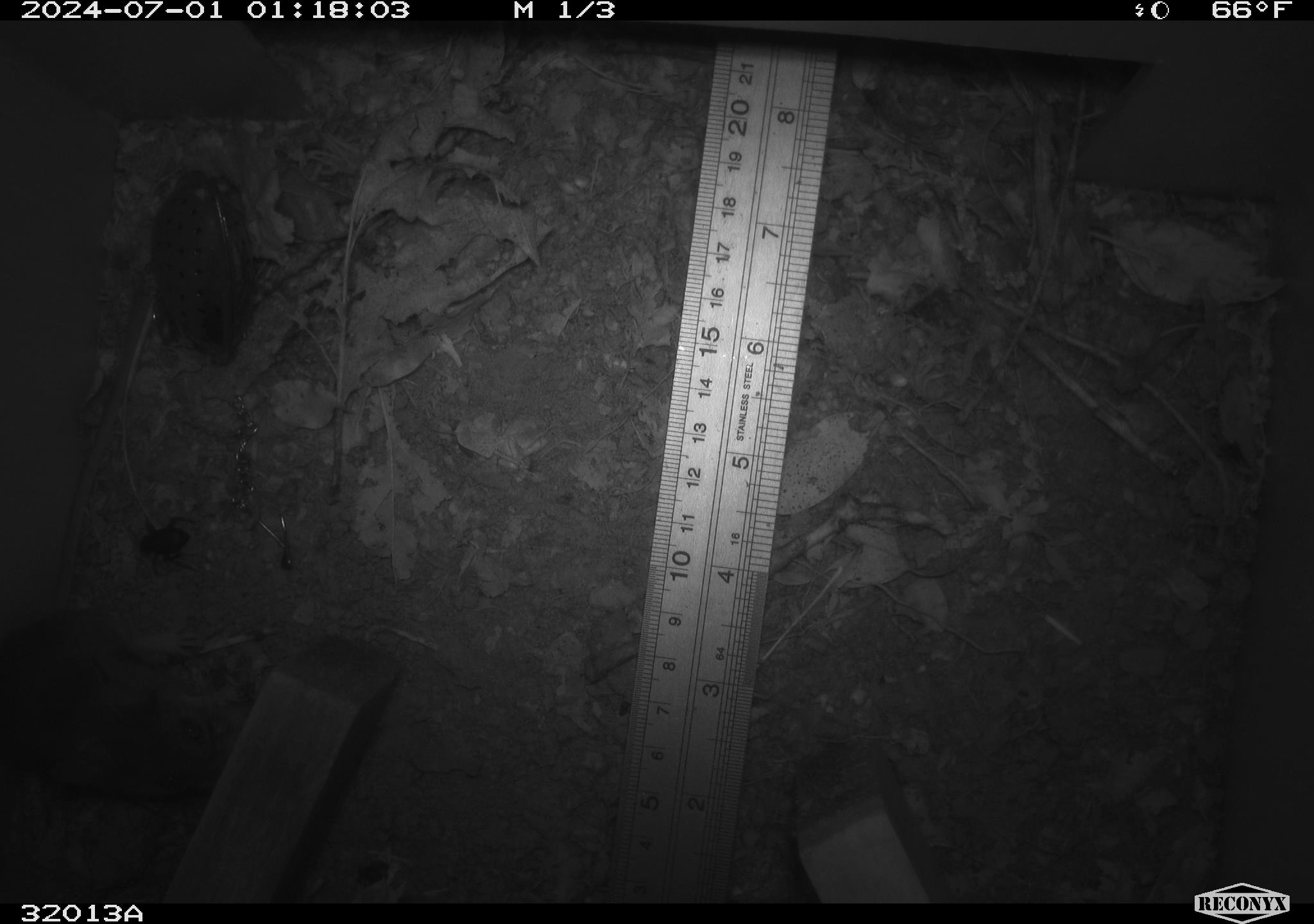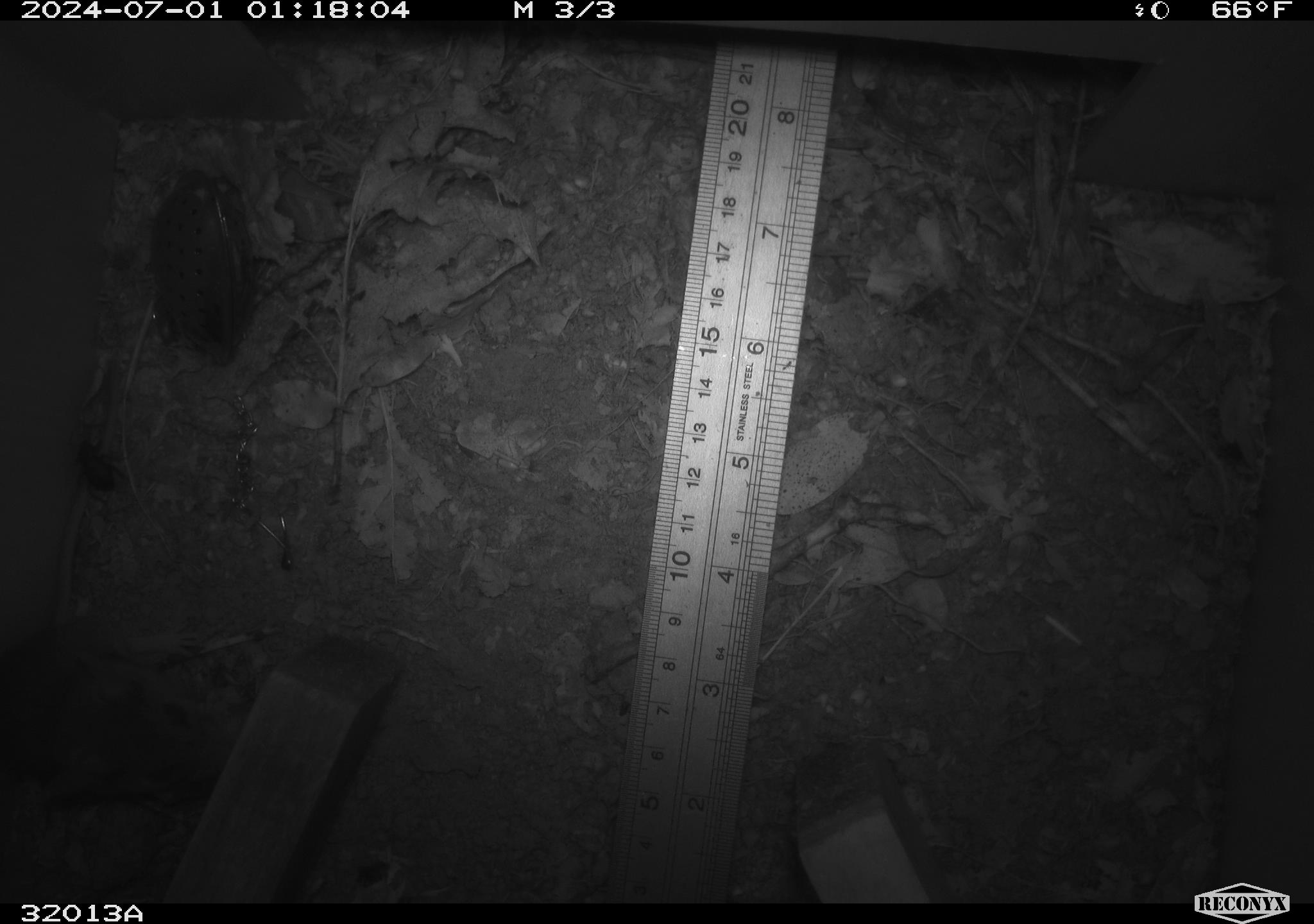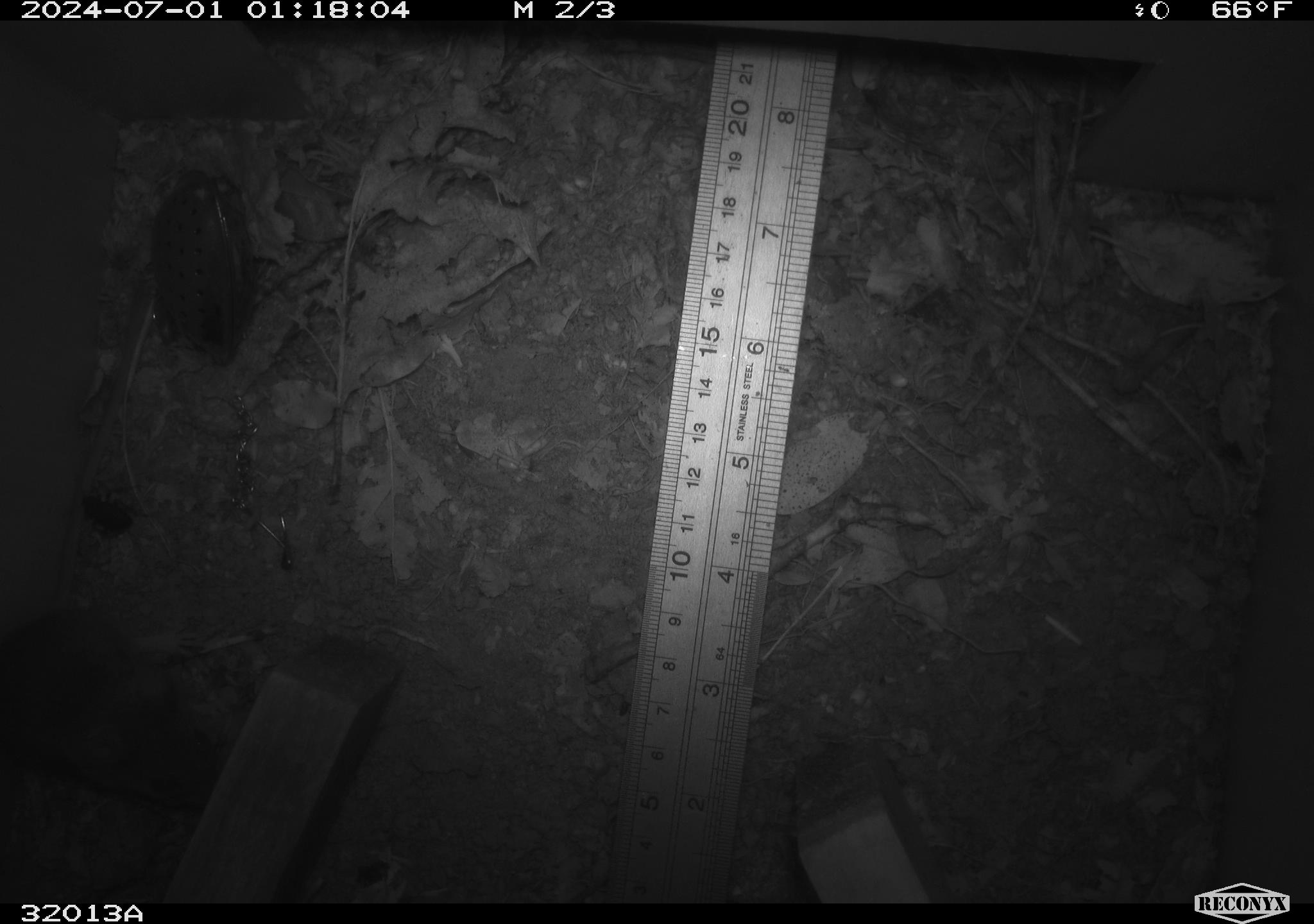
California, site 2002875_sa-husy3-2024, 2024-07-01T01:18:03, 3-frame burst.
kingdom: Animalia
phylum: Chordata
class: Mammalia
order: Rodentia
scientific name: Rodentia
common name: rodent